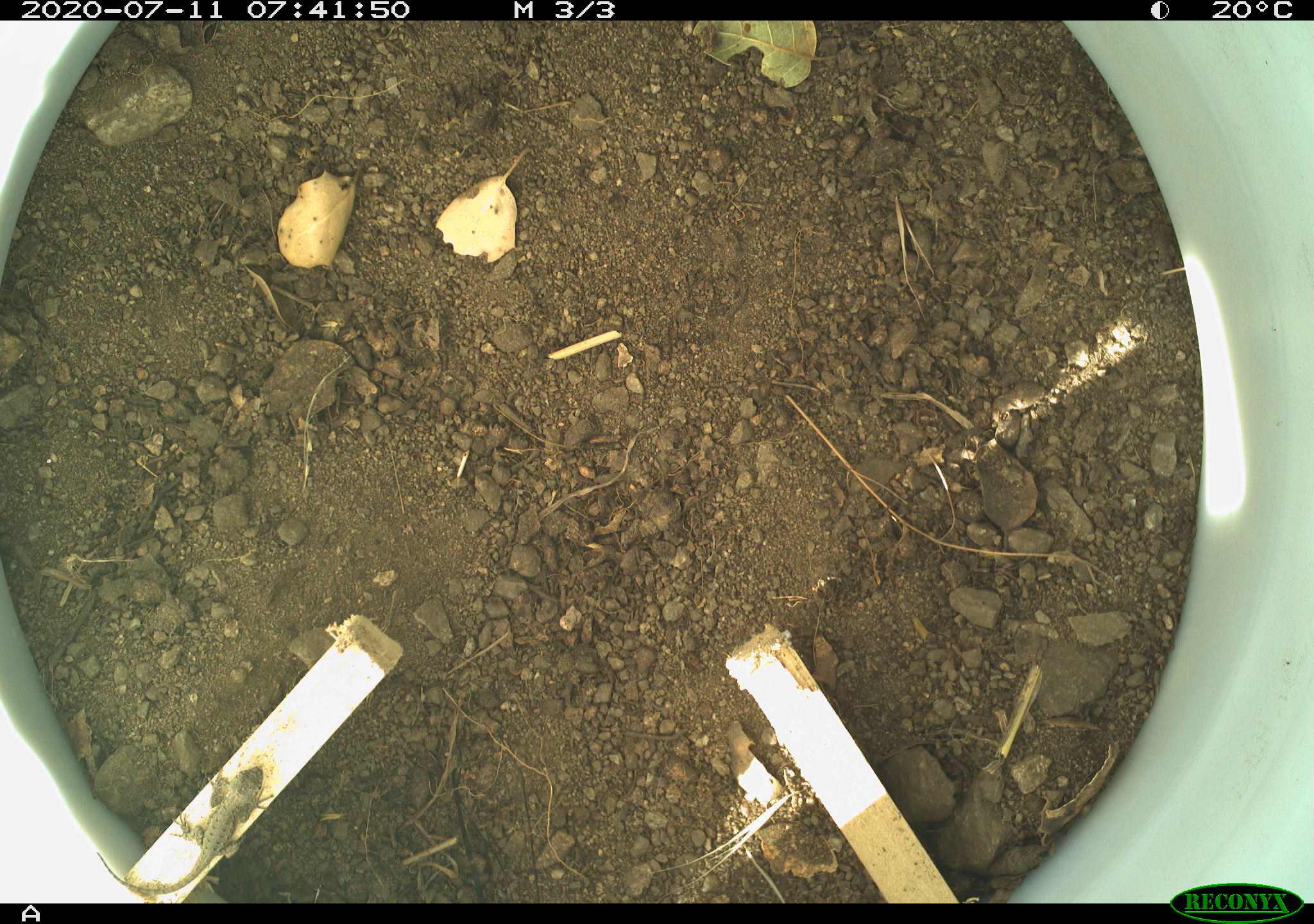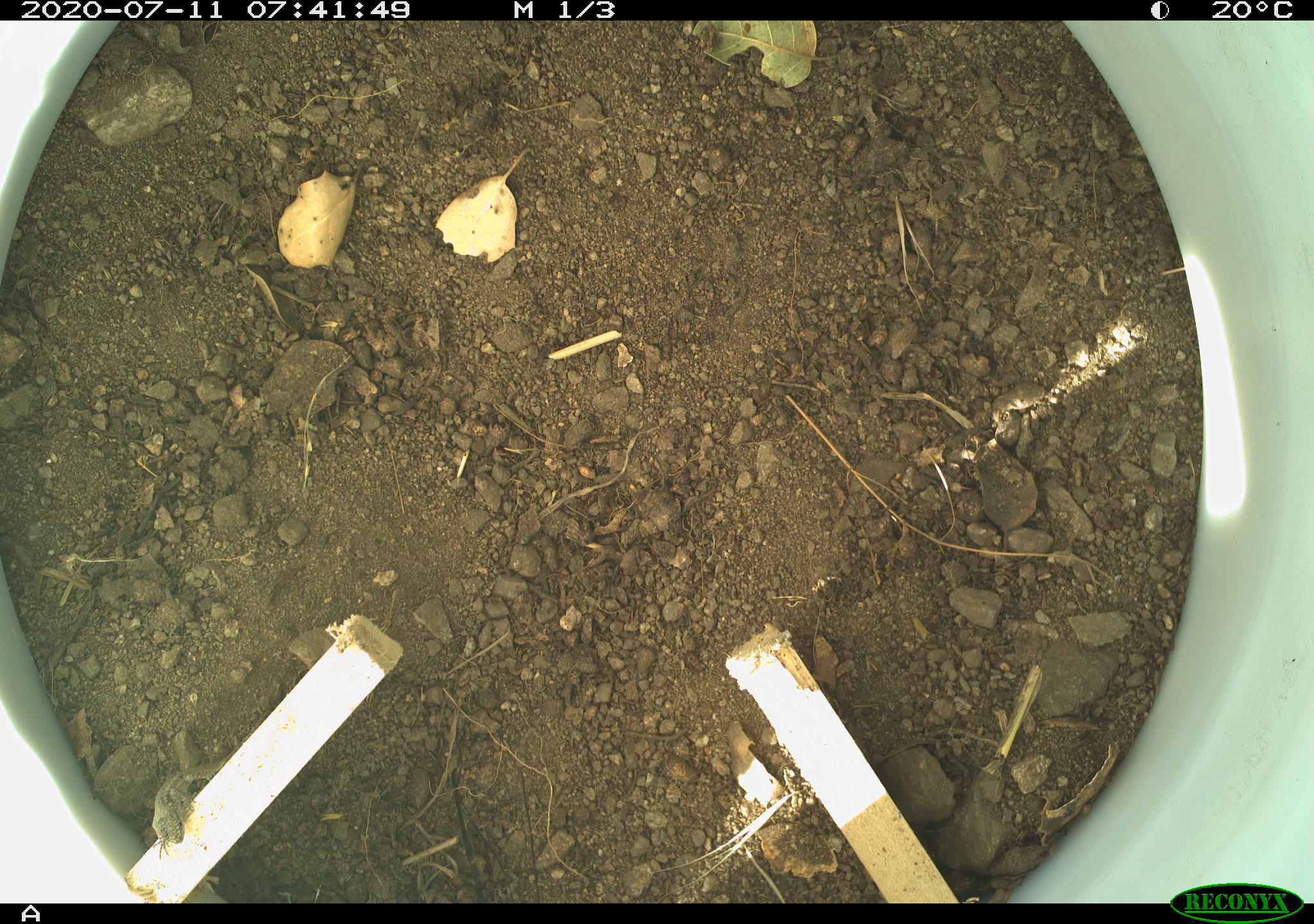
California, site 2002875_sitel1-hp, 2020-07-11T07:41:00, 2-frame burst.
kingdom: Animalia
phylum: Chordata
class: Reptilia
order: Squamata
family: Phrynosomatidae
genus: Sceloporus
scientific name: Sceloporus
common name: spiny lizards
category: sceloporus species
Sceloporus species (spiny lizards) (Sceloporus).